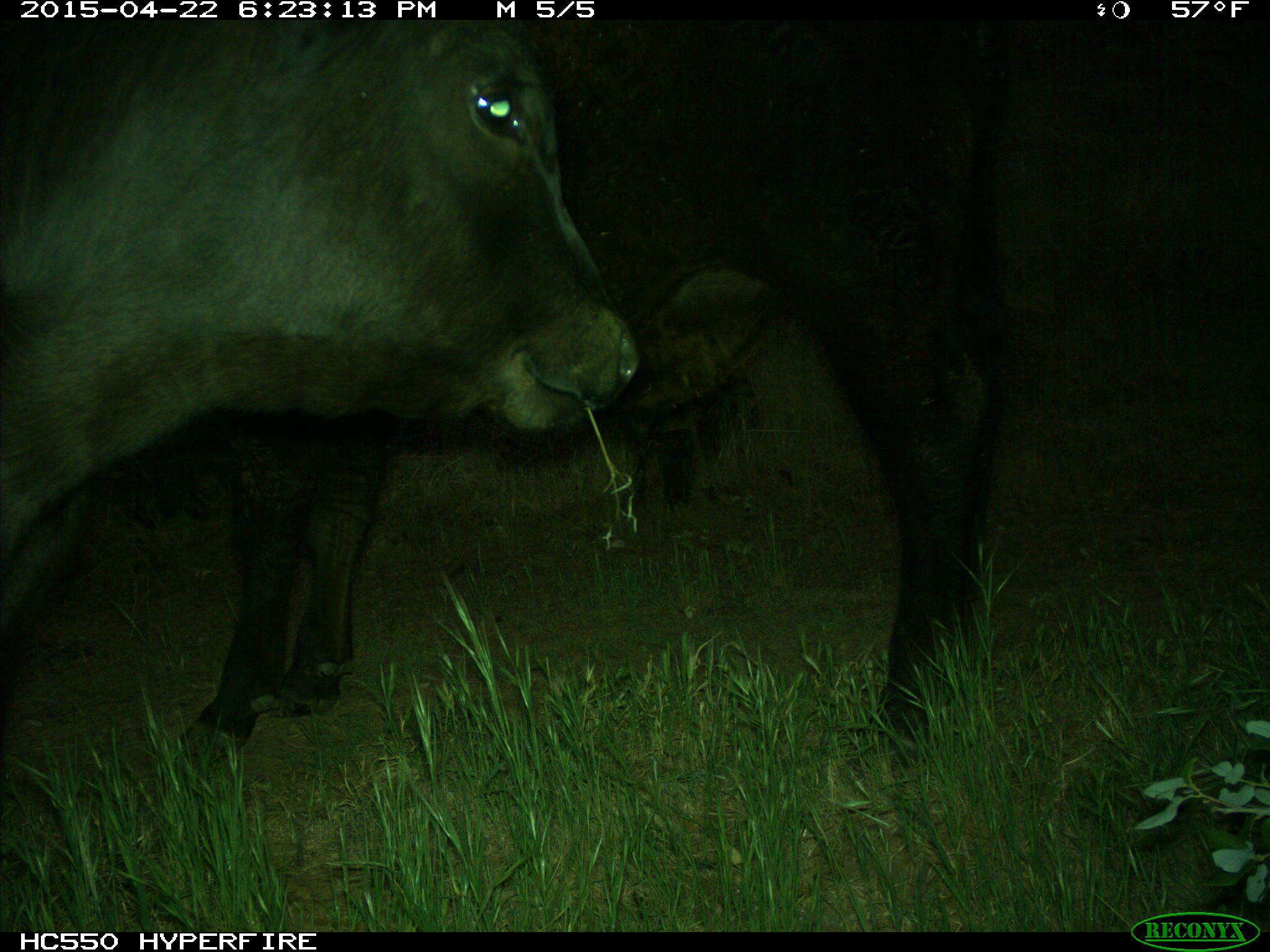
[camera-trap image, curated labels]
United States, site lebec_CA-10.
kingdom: Animalia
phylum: Chordata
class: Mammalia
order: Artiodactyla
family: Bovidae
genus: Bos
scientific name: Bos taurus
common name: domestic cow